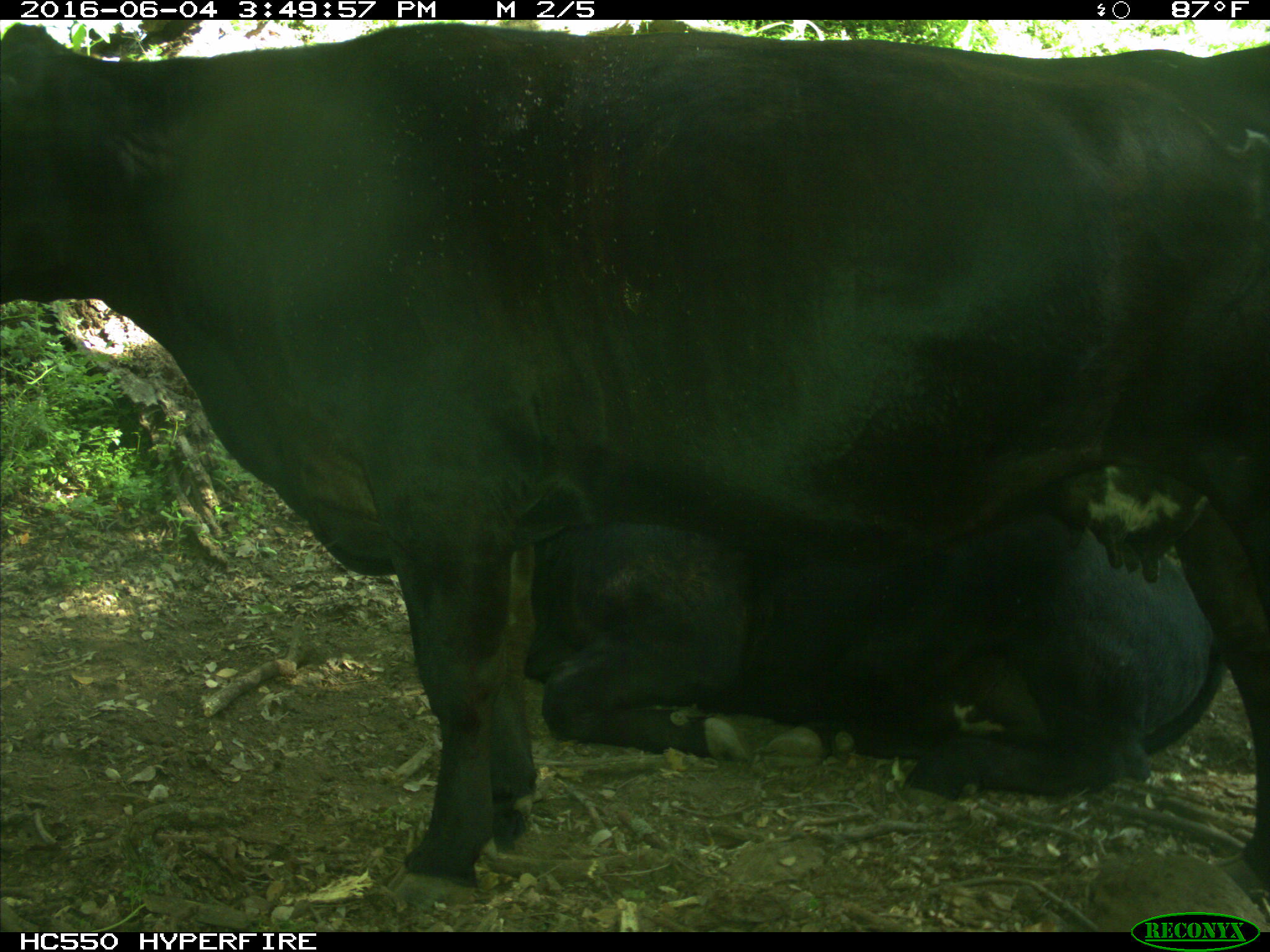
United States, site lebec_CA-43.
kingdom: Animalia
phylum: Chordata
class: Mammalia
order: Artiodactyla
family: Bovidae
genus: Bos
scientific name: Bos taurus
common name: domestic cow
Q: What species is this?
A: Bos taurus (domestic cow).